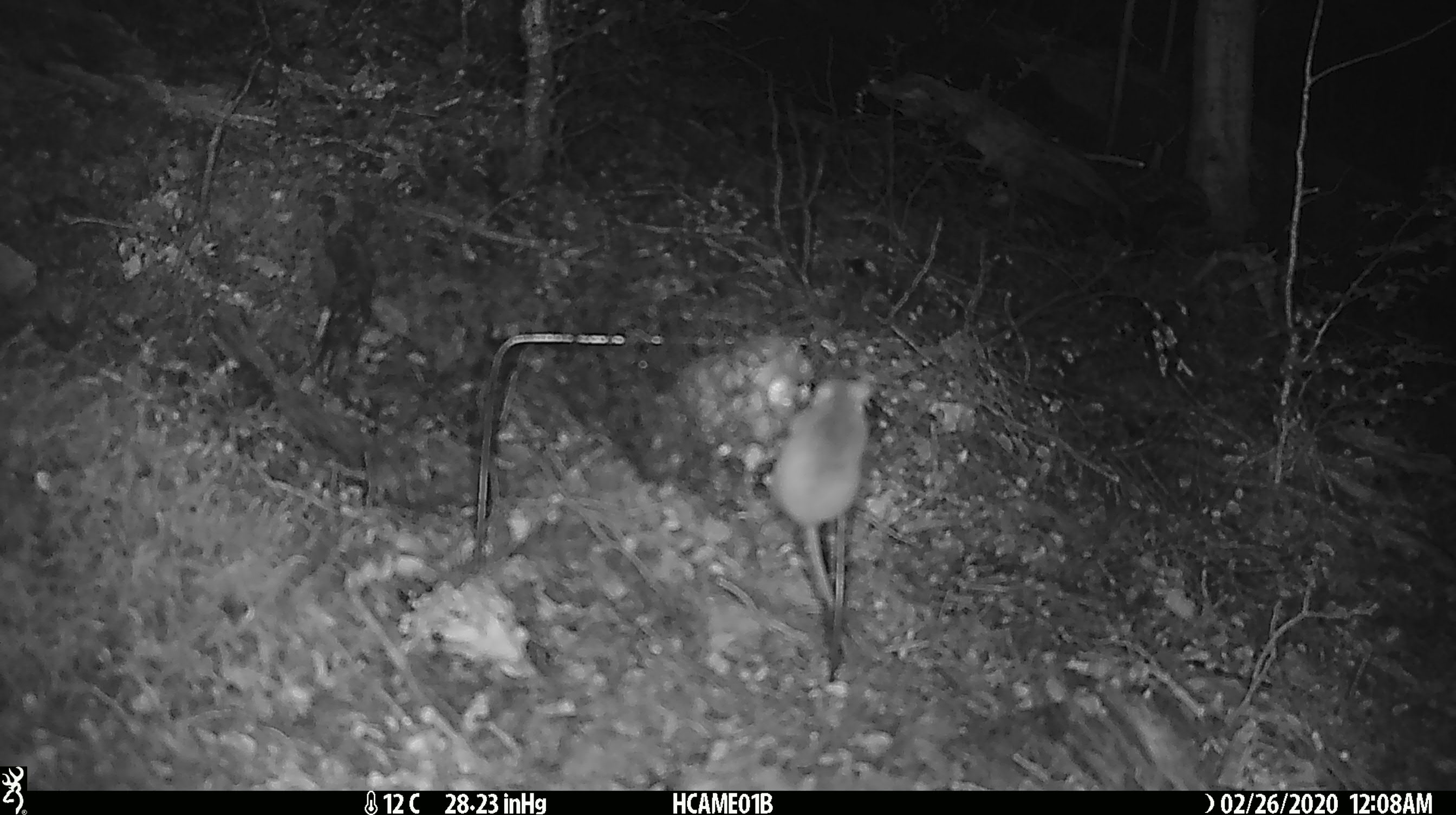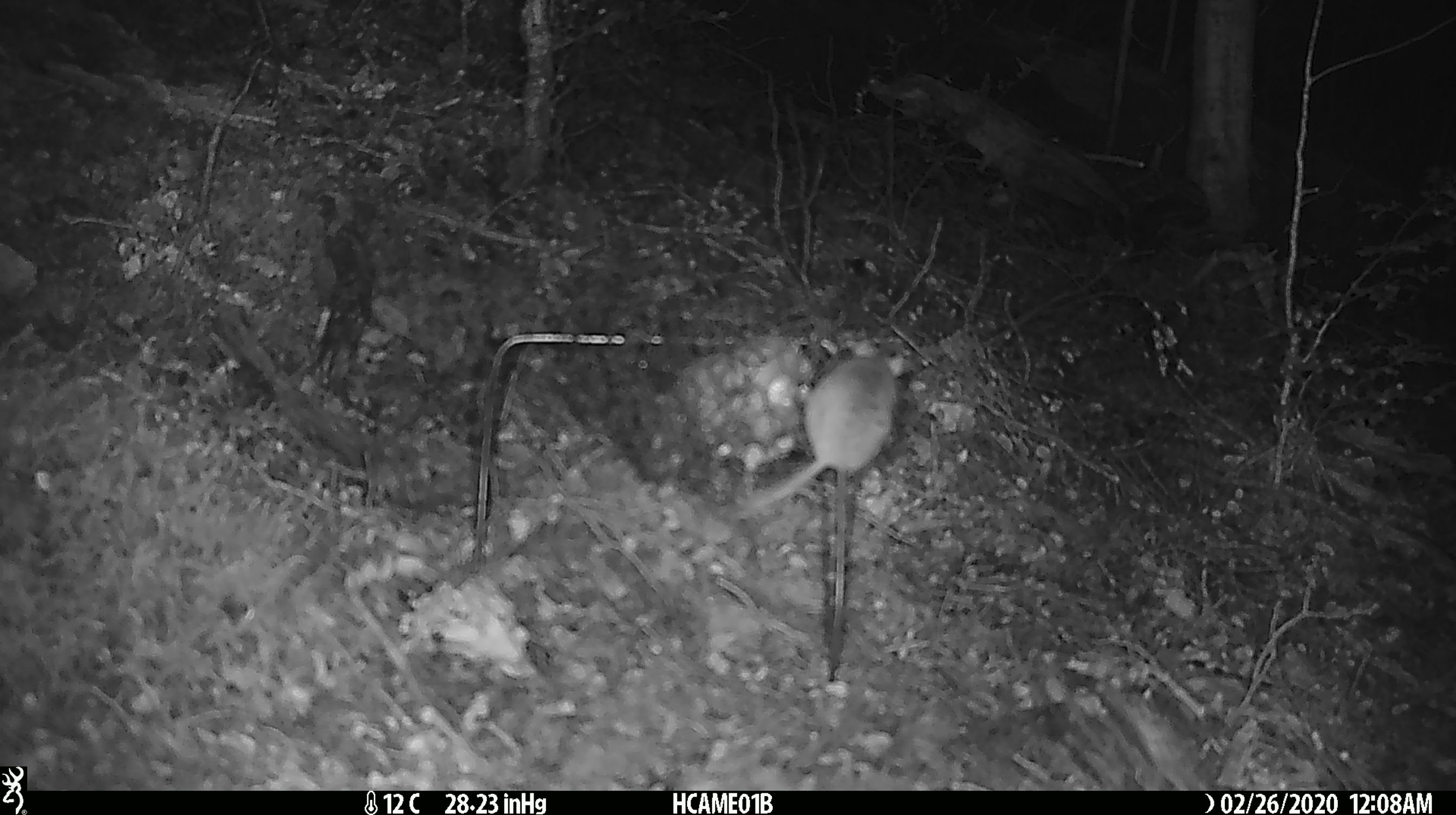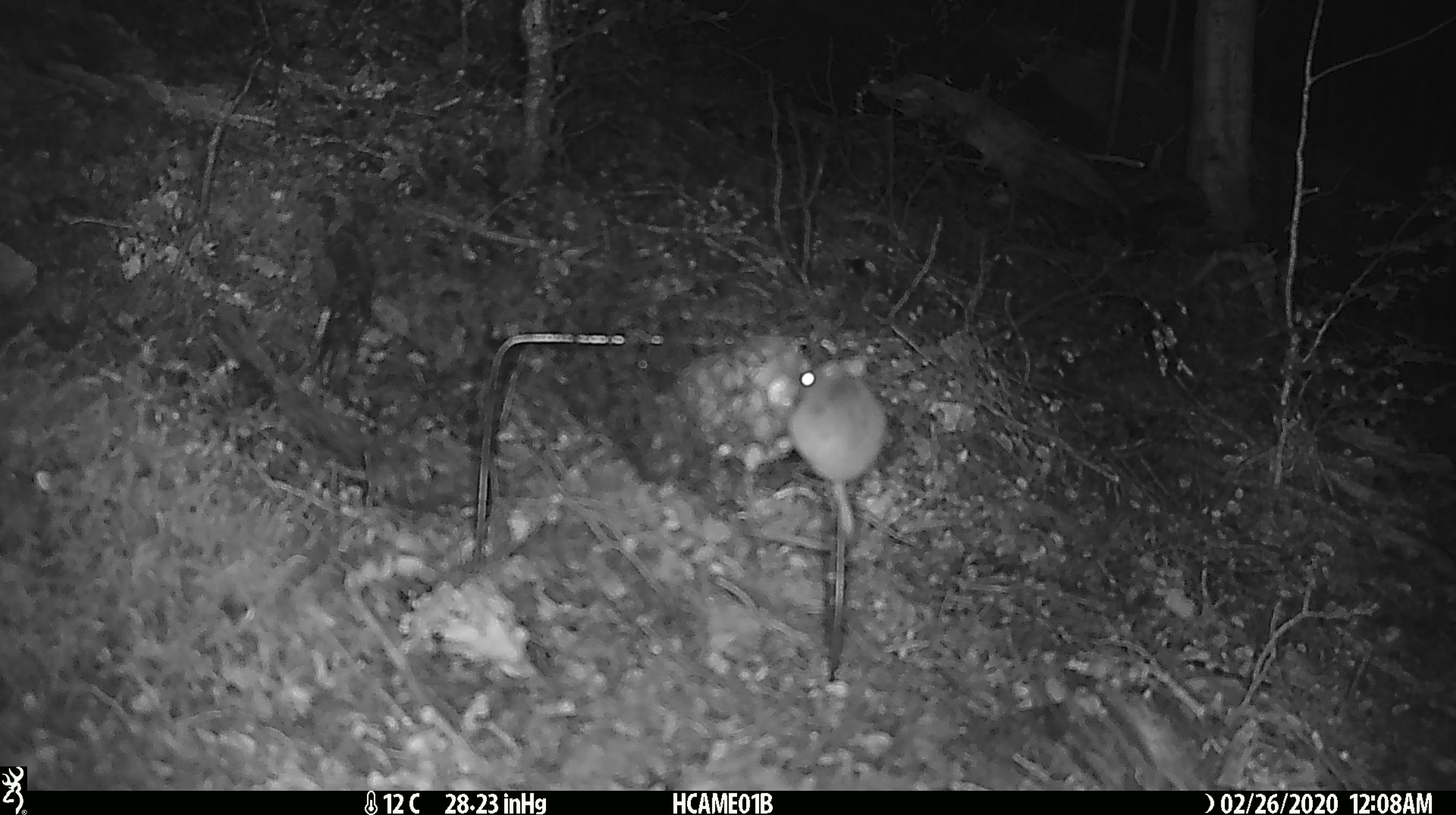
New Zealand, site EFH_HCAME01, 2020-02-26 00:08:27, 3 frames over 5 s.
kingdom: Animalia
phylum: Chordata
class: Mammalia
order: Rodentia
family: Muridae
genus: Mus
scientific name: Mus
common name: mouse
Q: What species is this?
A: Mouse (Mus).